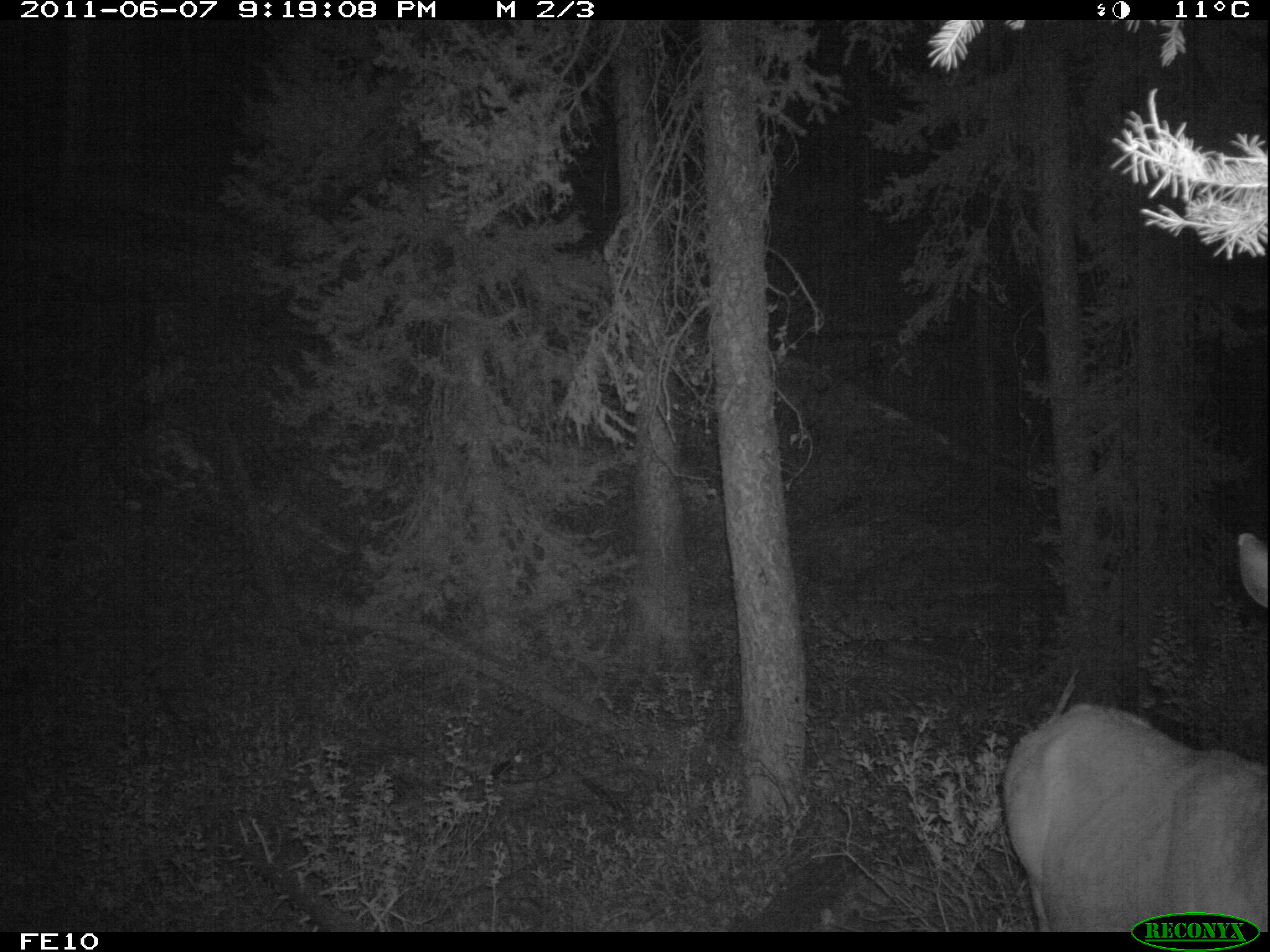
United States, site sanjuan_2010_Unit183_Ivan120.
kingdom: Animalia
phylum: Chordata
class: Mammalia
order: Artiodactyla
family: Cervidae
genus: Cervus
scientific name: Cervus elaphus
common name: red deer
Cervus elaphus (red deer).